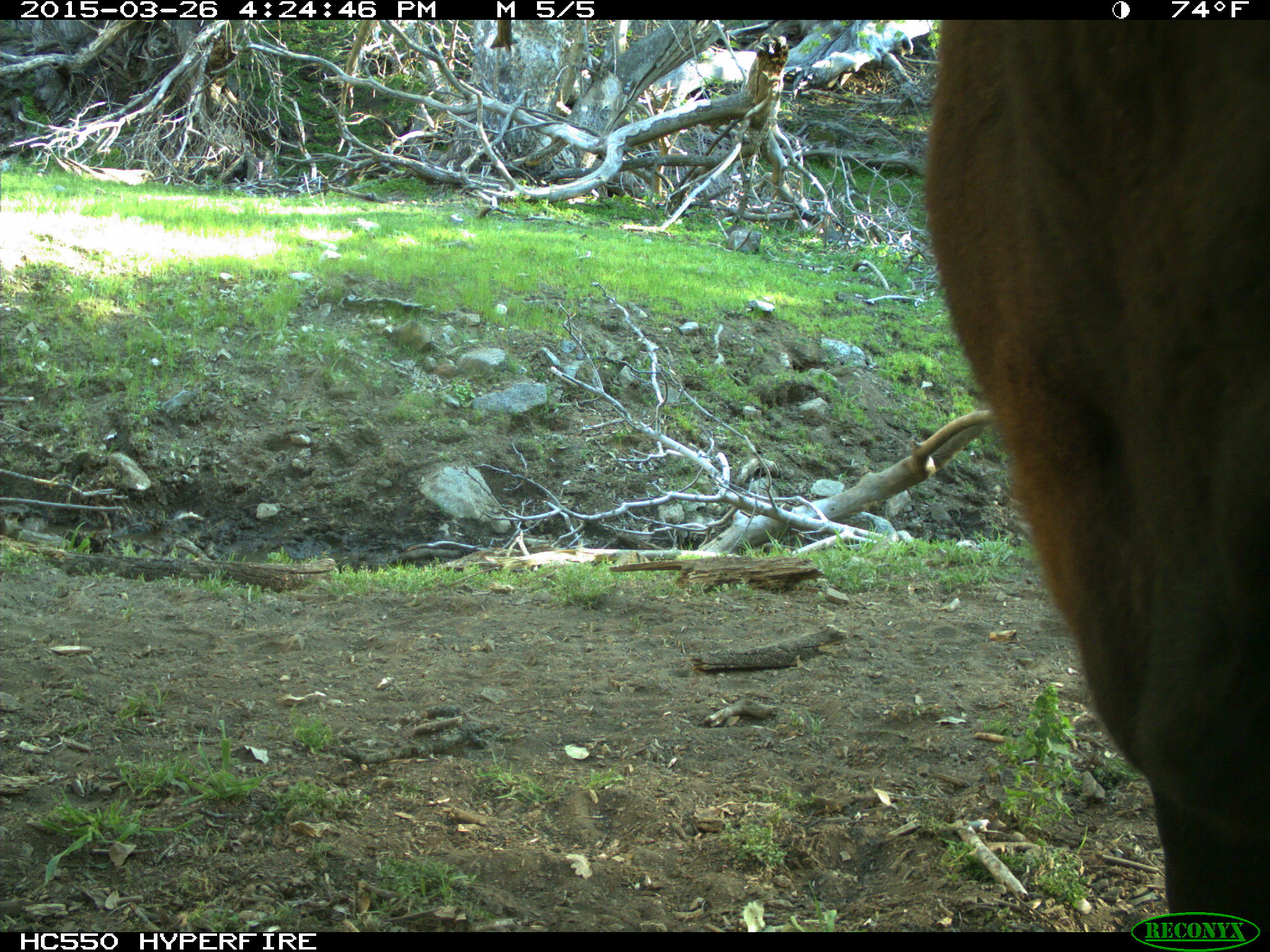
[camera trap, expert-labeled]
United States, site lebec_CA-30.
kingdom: Animalia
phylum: Chordata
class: Mammalia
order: Artiodactyla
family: Bovidae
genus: Bos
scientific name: Bos taurus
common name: domestic cow